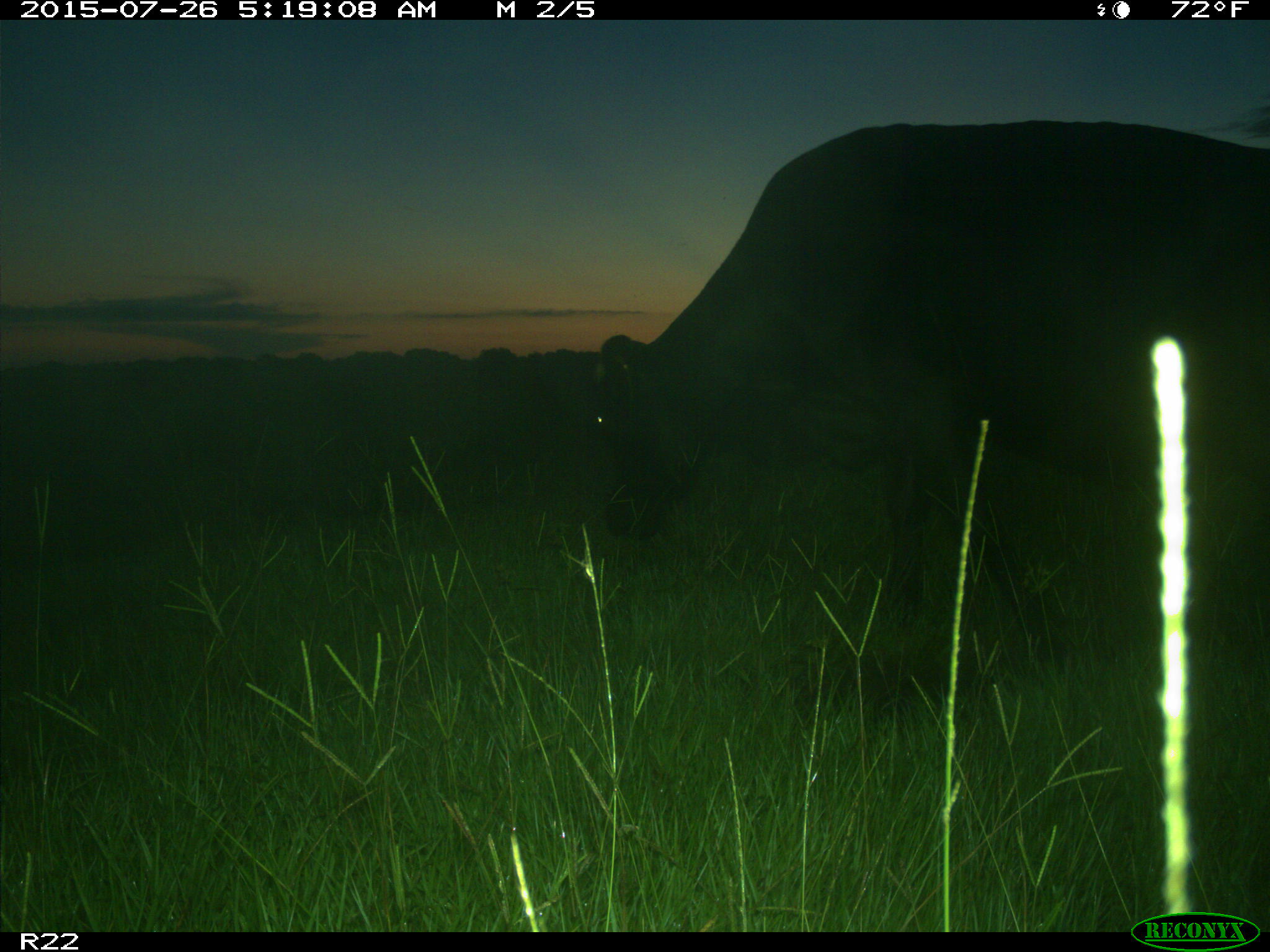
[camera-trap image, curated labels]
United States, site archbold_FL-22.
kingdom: Animalia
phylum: Chordata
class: Mammalia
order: Artiodactyla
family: Bovidae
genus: Bos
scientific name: Bos taurus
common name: domestic cow